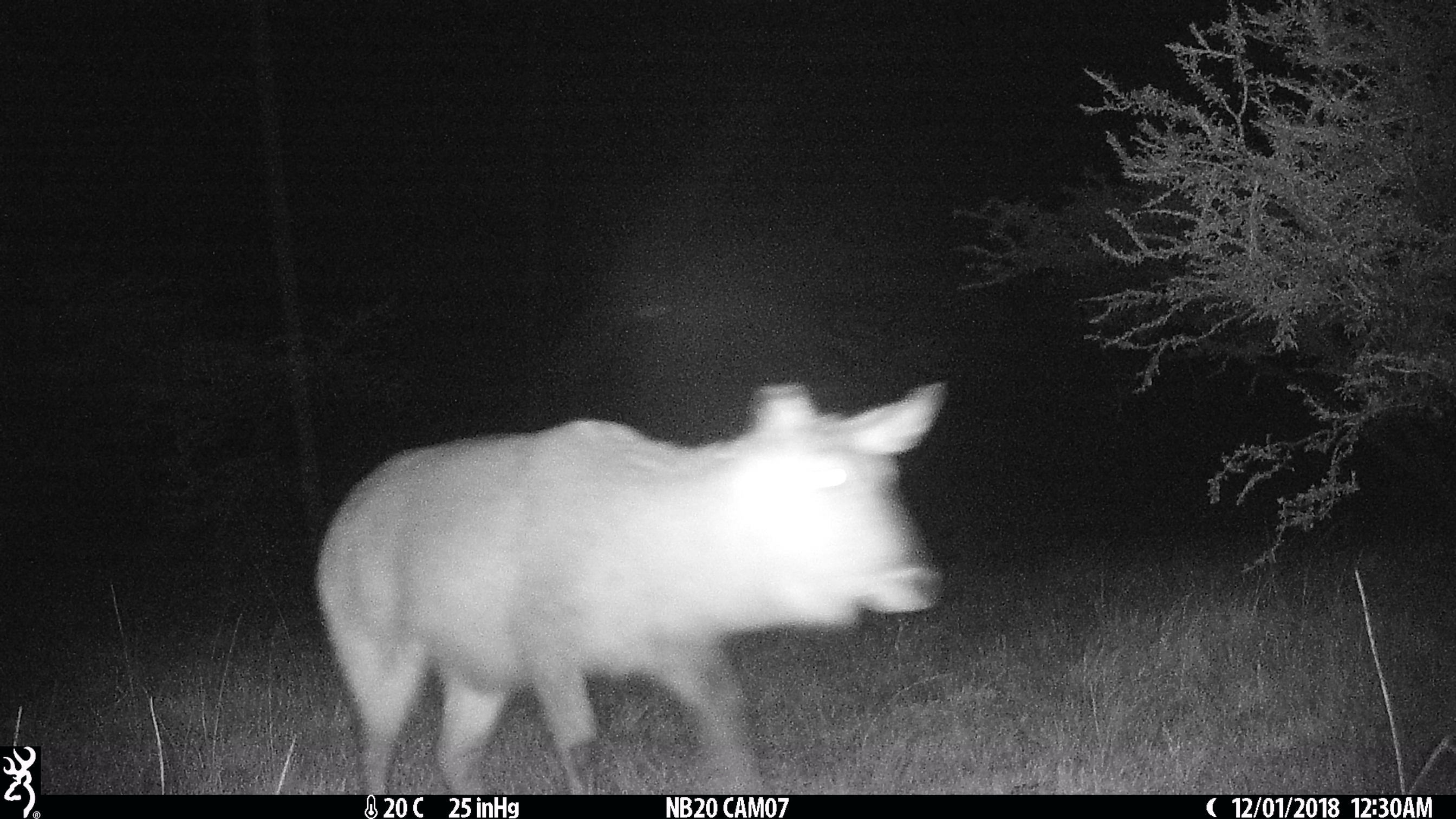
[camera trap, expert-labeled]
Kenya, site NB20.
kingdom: Animalia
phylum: Chordata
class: Mammalia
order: Artiodactyla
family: Bovidae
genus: Kobus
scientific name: Kobus ellipsiprymnus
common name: waterbuck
Waterbuck (Kobus ellipsiprymnus).